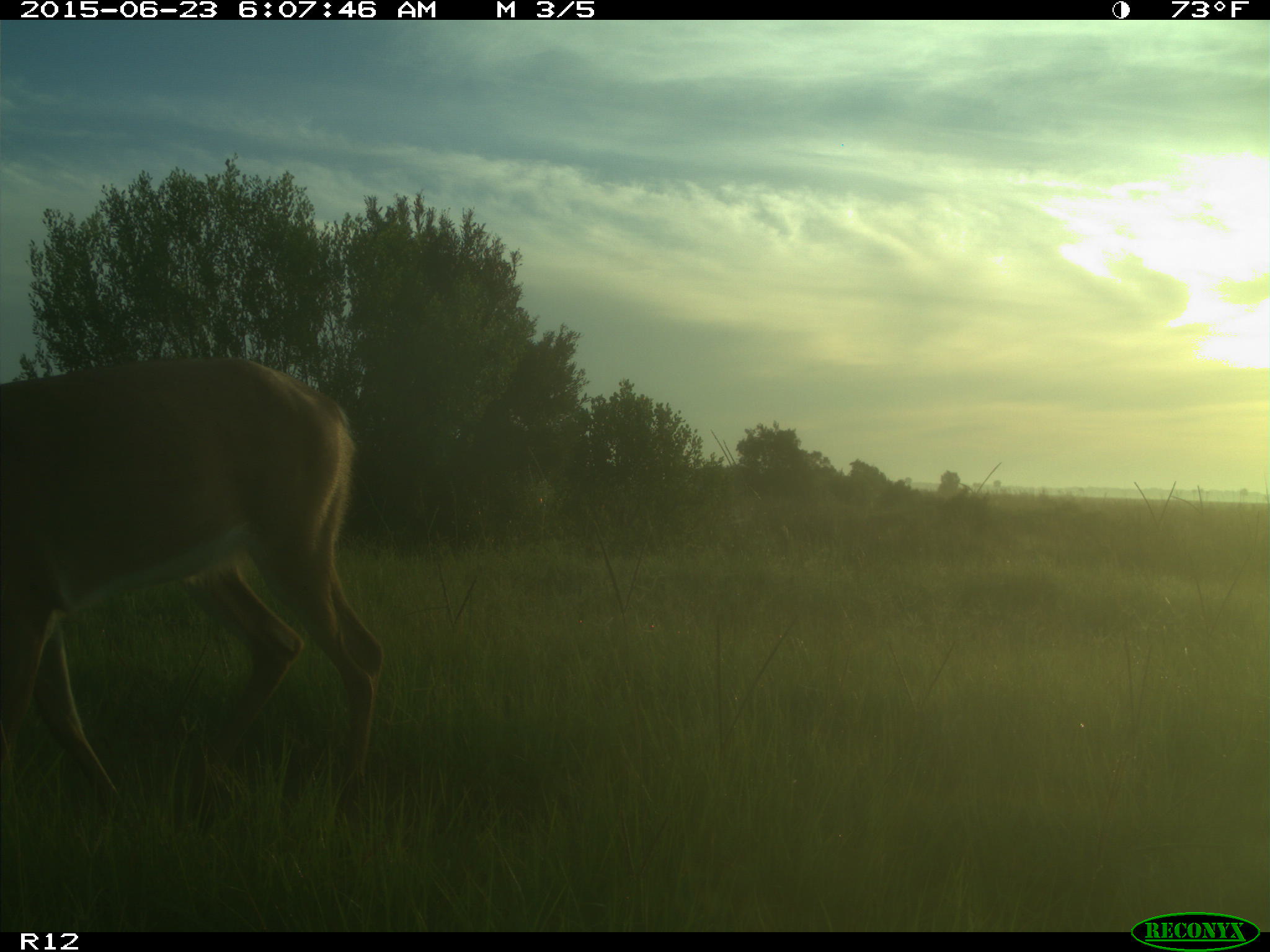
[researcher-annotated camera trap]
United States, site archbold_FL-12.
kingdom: Animalia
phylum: Chordata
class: Mammalia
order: Artiodactyla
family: Cervidae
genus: Odocoileus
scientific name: Odocoileus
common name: deer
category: unidentified deer